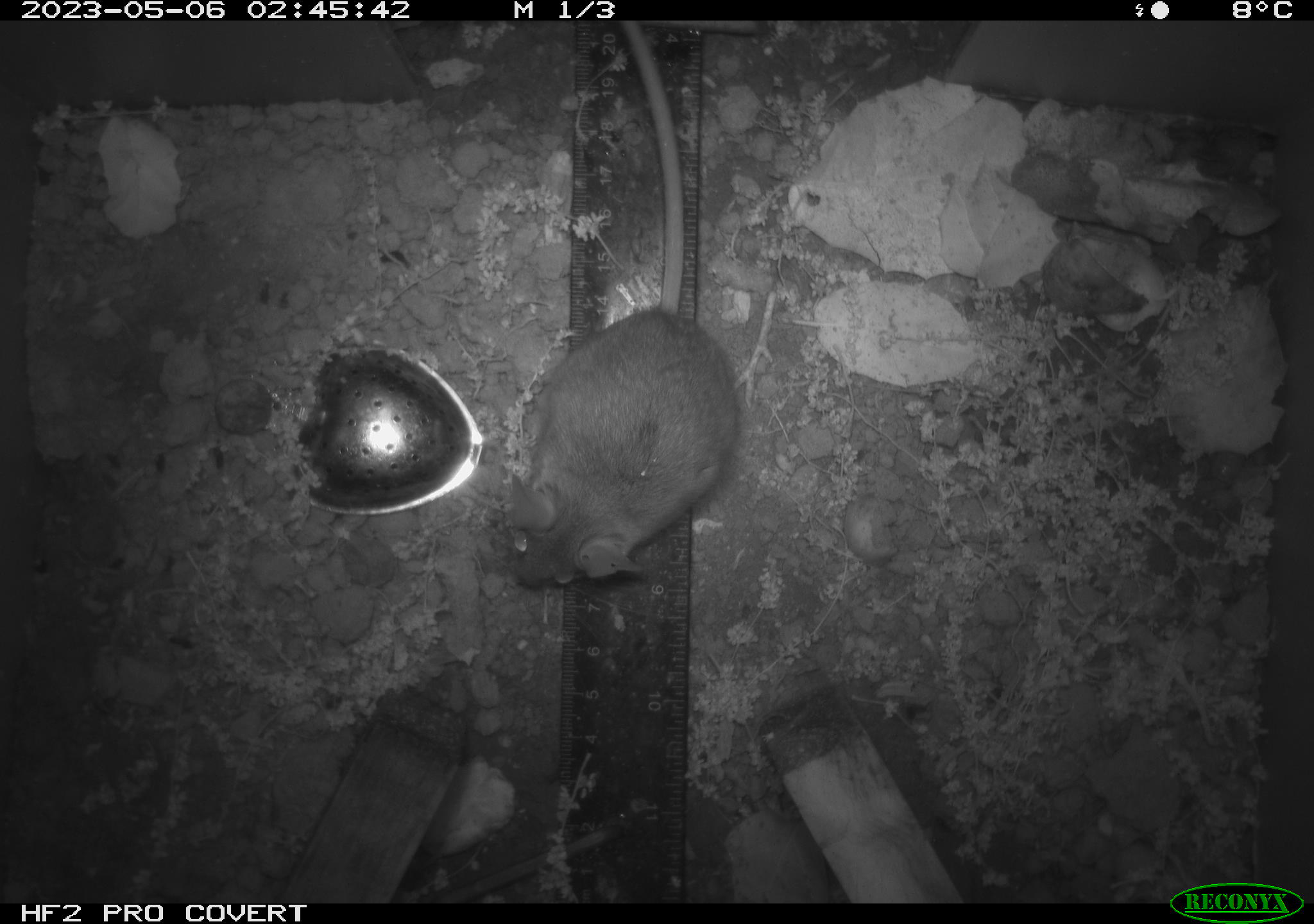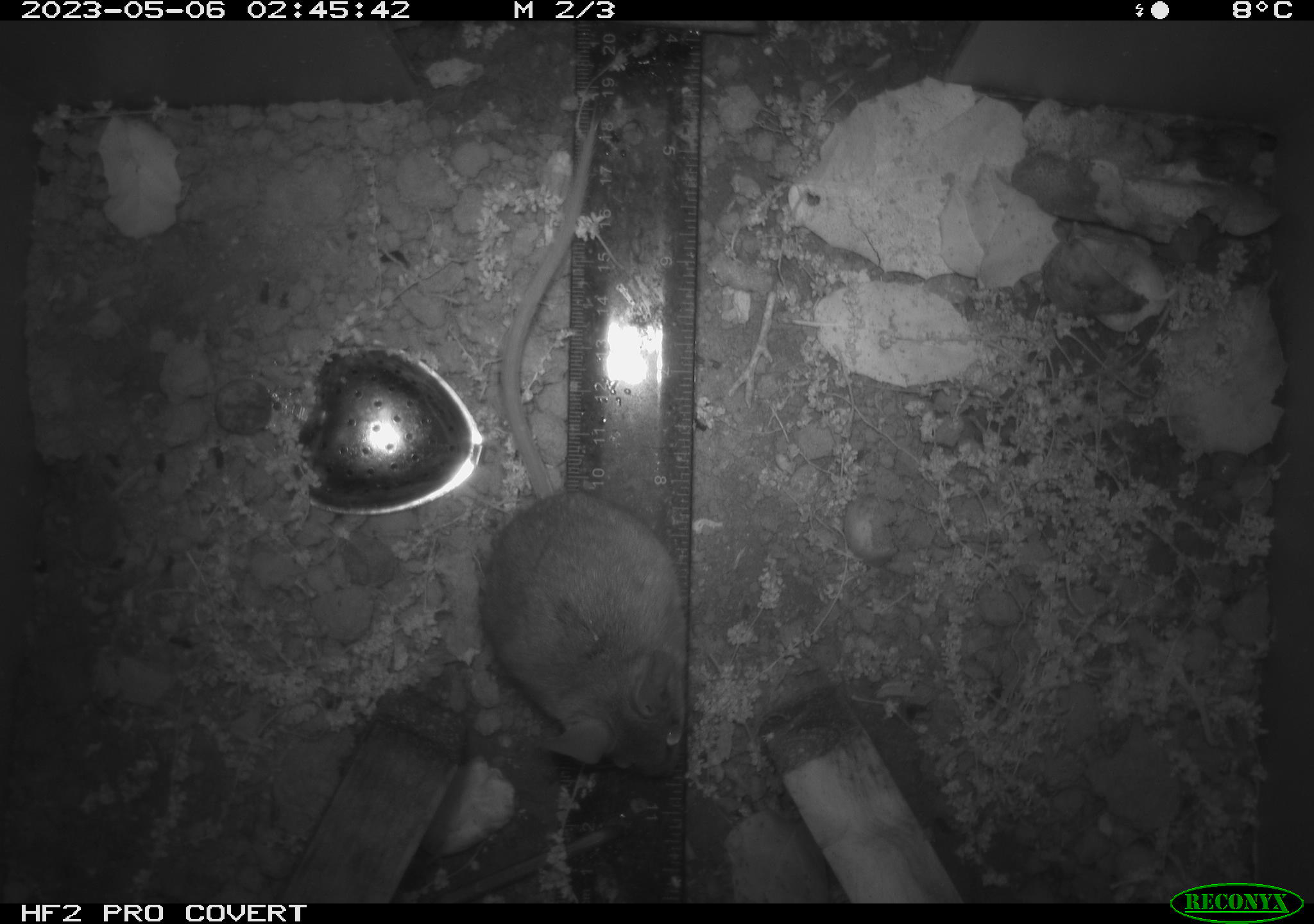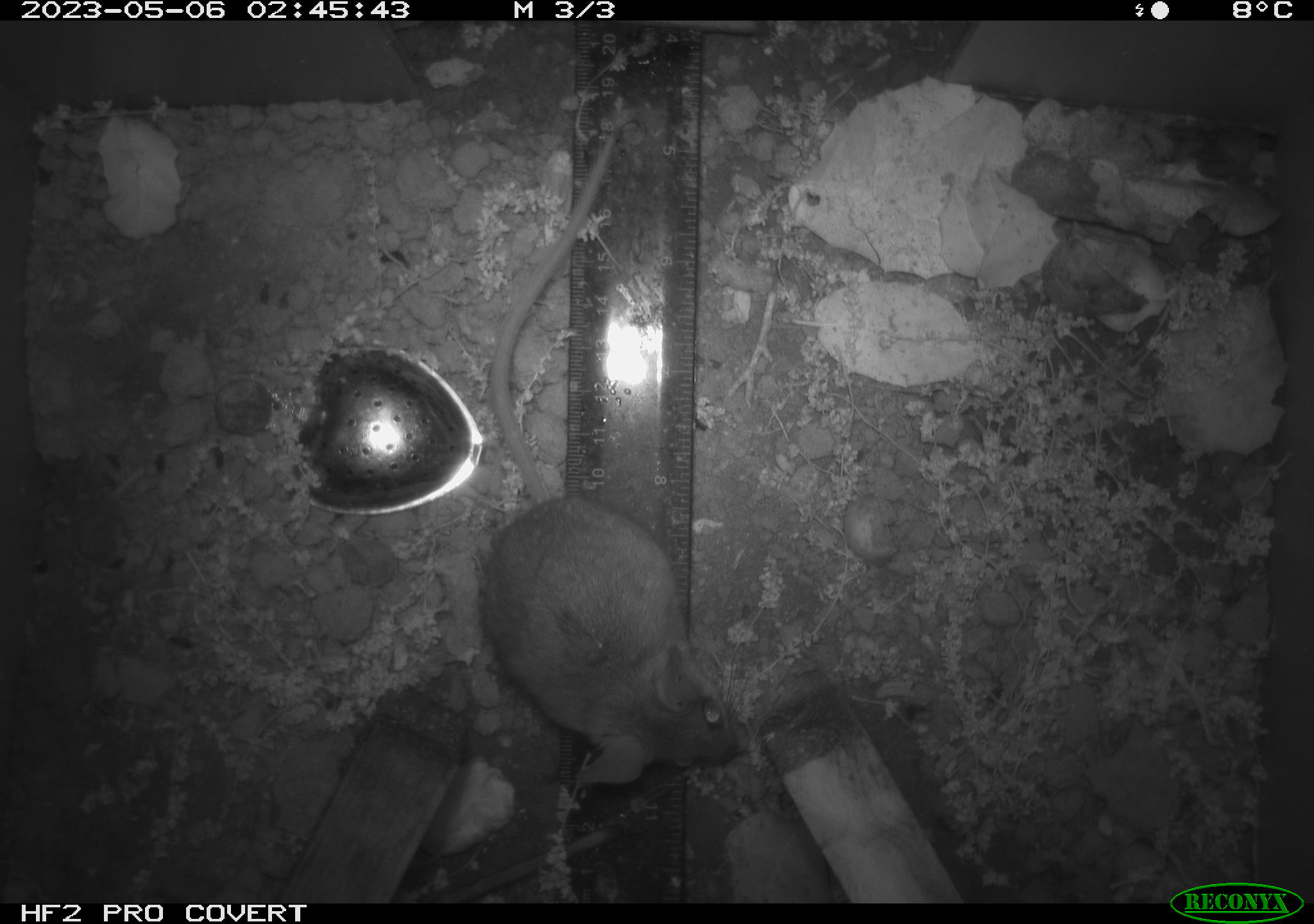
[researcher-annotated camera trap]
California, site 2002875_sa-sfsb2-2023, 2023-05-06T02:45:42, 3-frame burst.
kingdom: Animalia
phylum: Chordata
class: Mammalia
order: Rodentia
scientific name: Rodentia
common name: mouse species